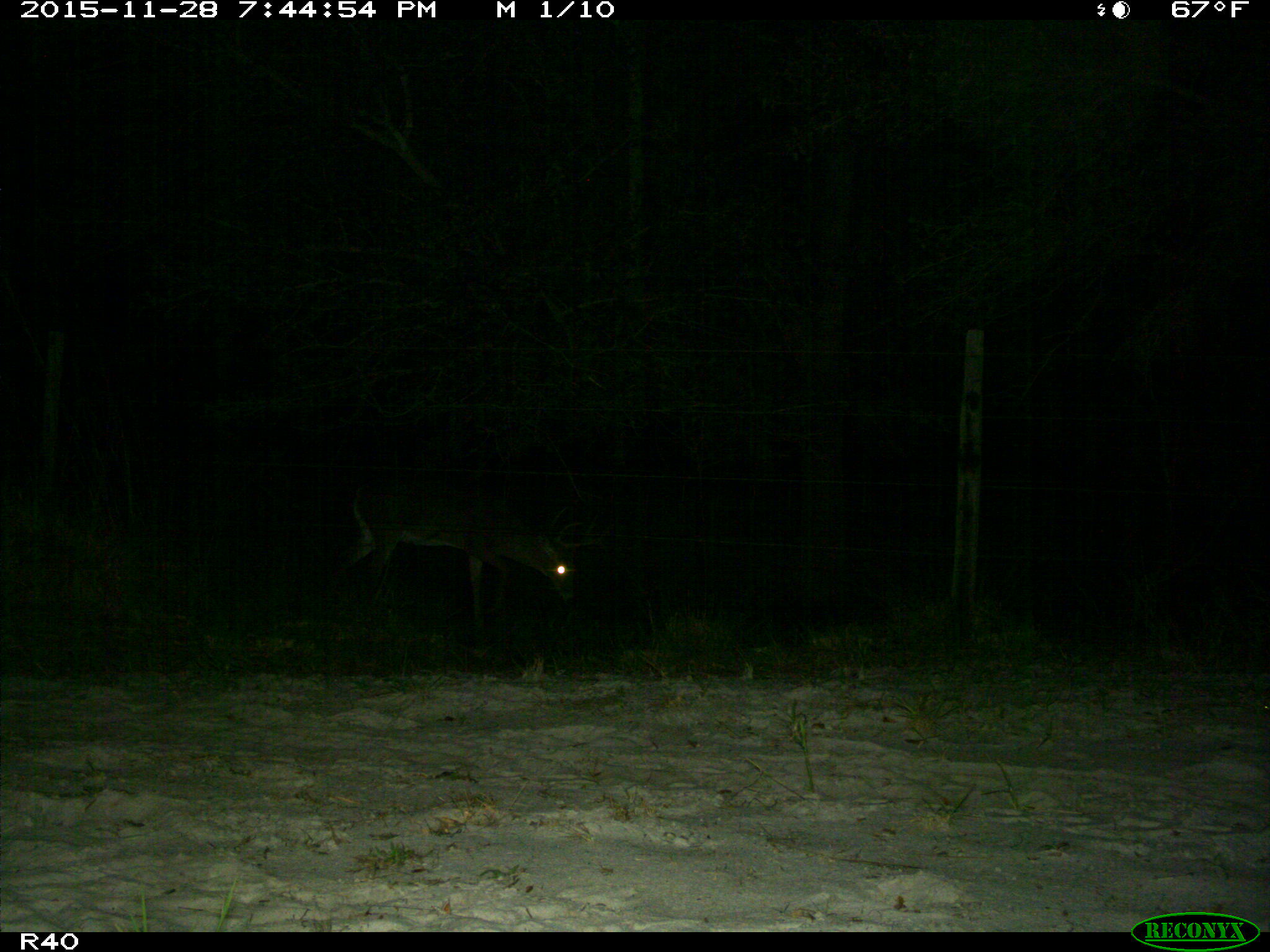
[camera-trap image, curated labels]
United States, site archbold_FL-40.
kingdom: Animalia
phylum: Chordata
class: Mammalia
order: Artiodactyla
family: Cervidae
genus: Odocoileus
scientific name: Odocoileus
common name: deer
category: unidentified deer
Unidentified deer (deer) (Odocoileus).